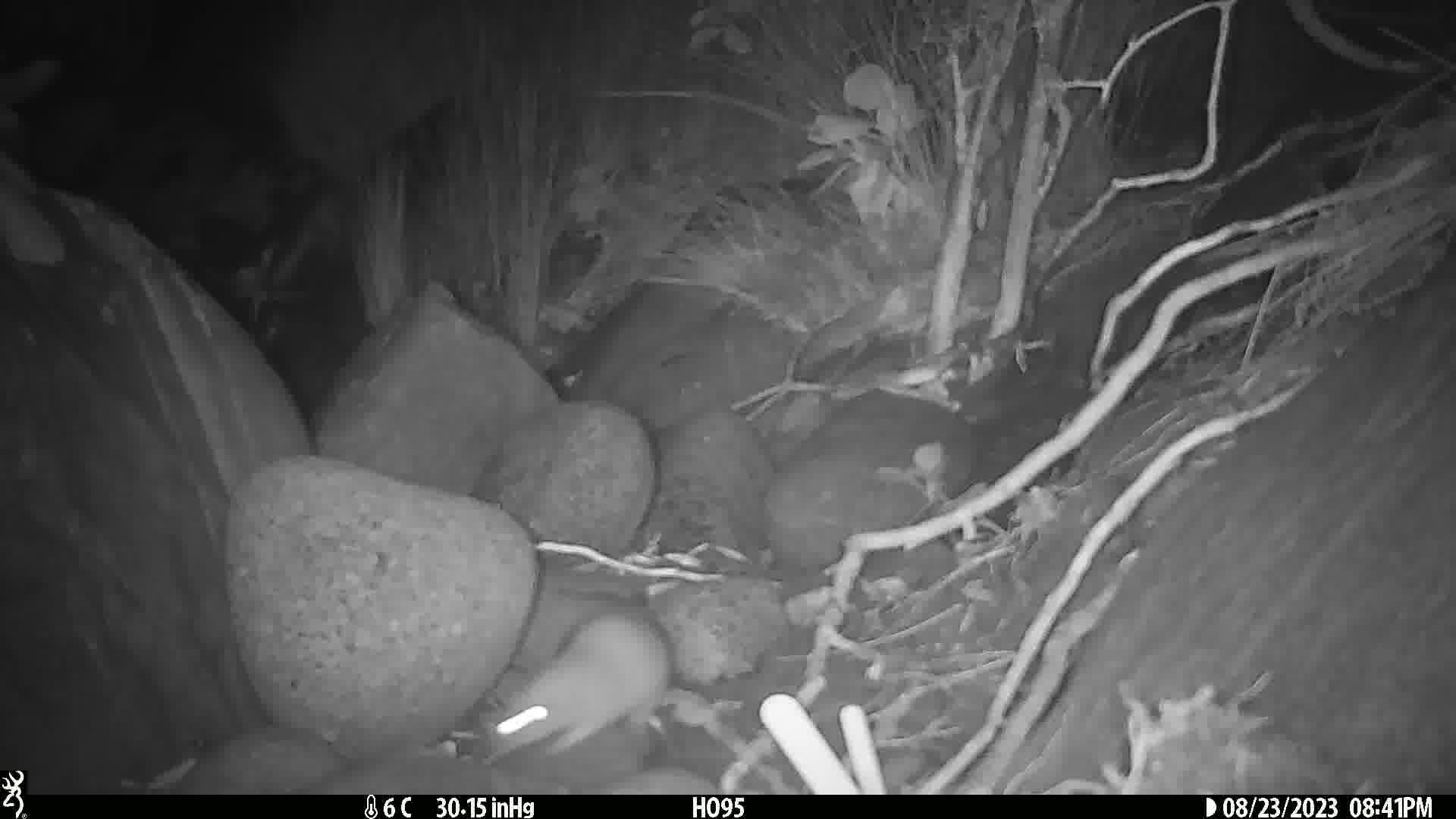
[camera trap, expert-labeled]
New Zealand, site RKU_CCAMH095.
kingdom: Animalia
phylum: Chordata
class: Mammalia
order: Rodentia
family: Muridae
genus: Rattus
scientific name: Rattus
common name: rat